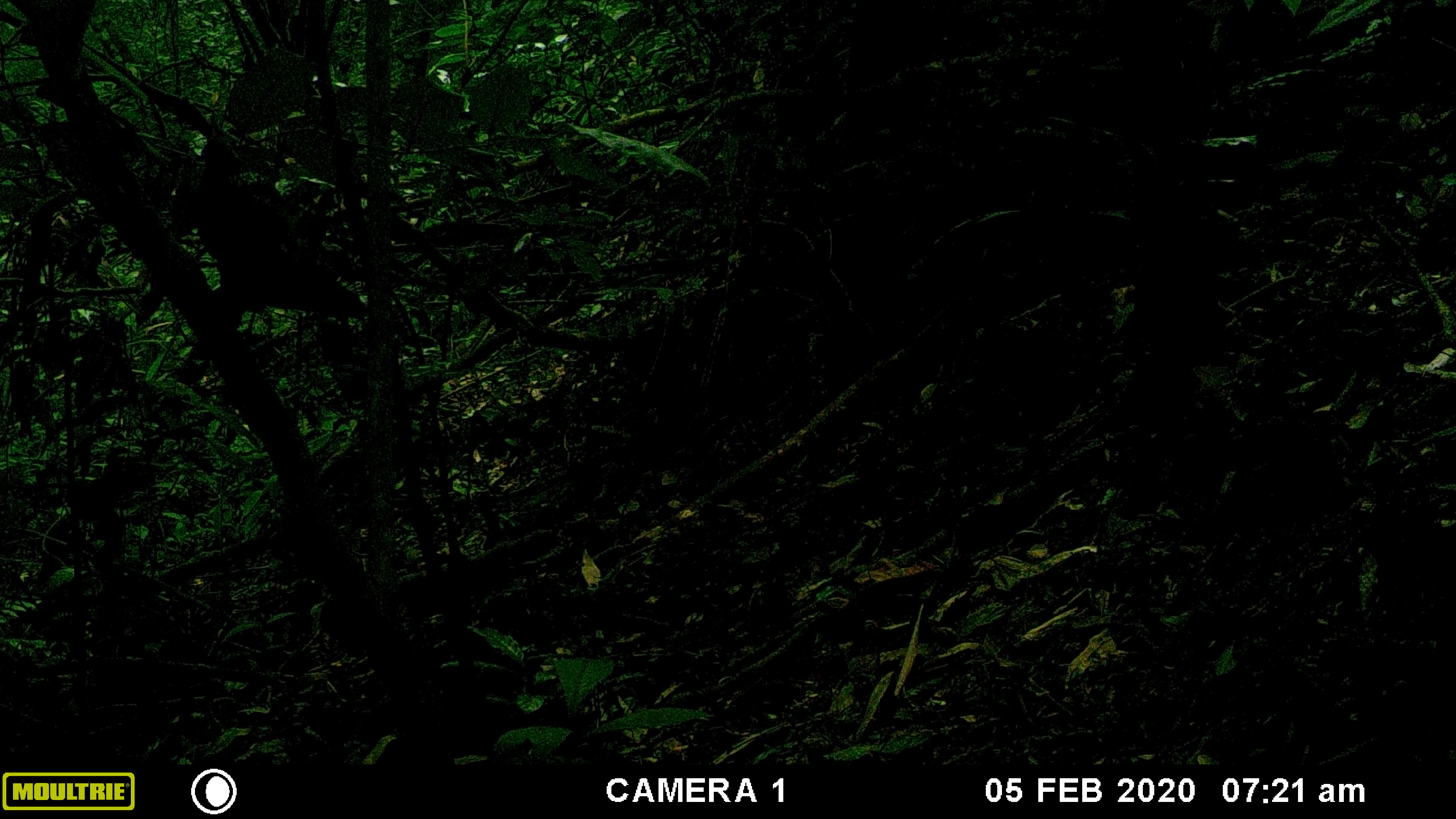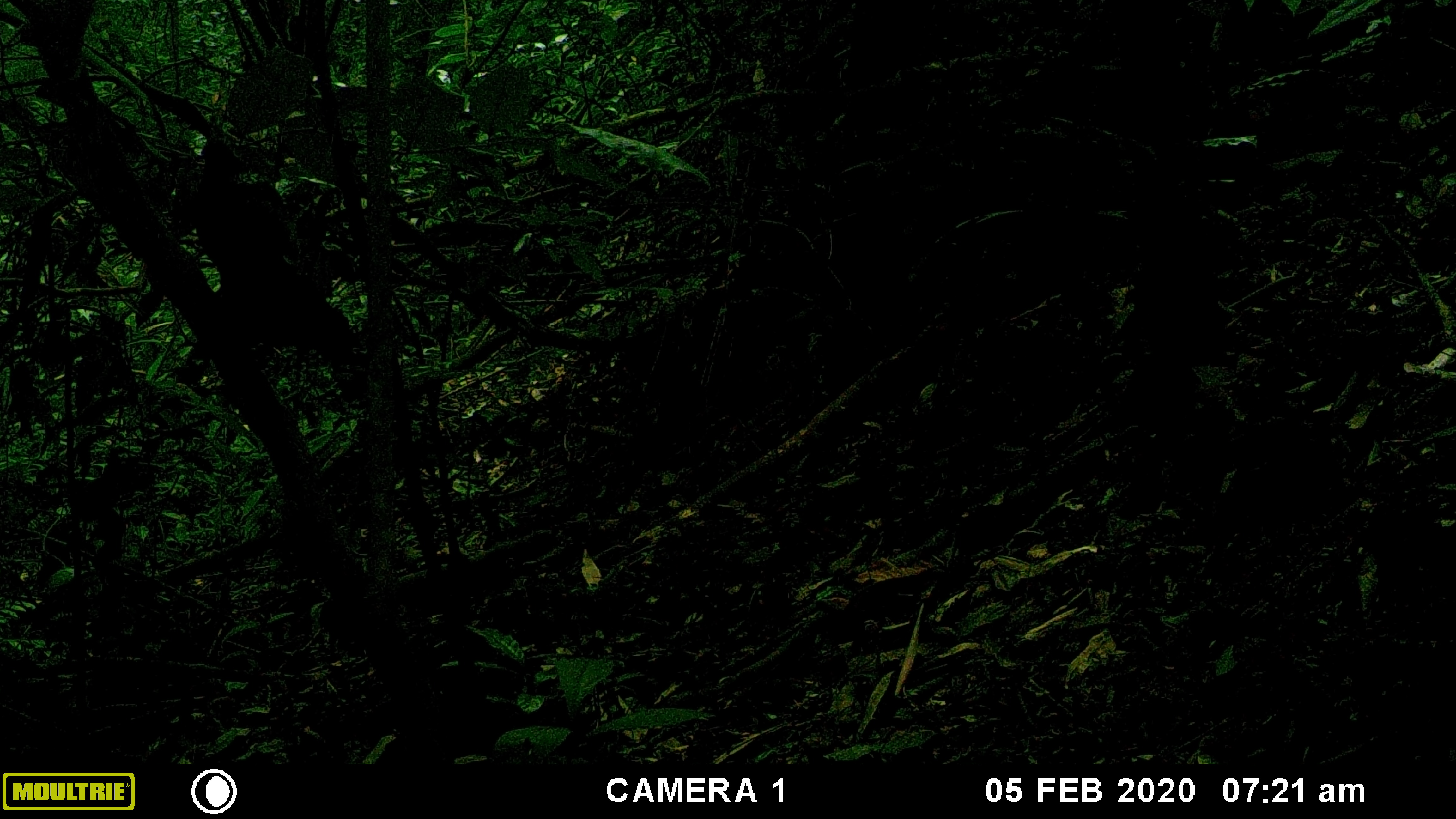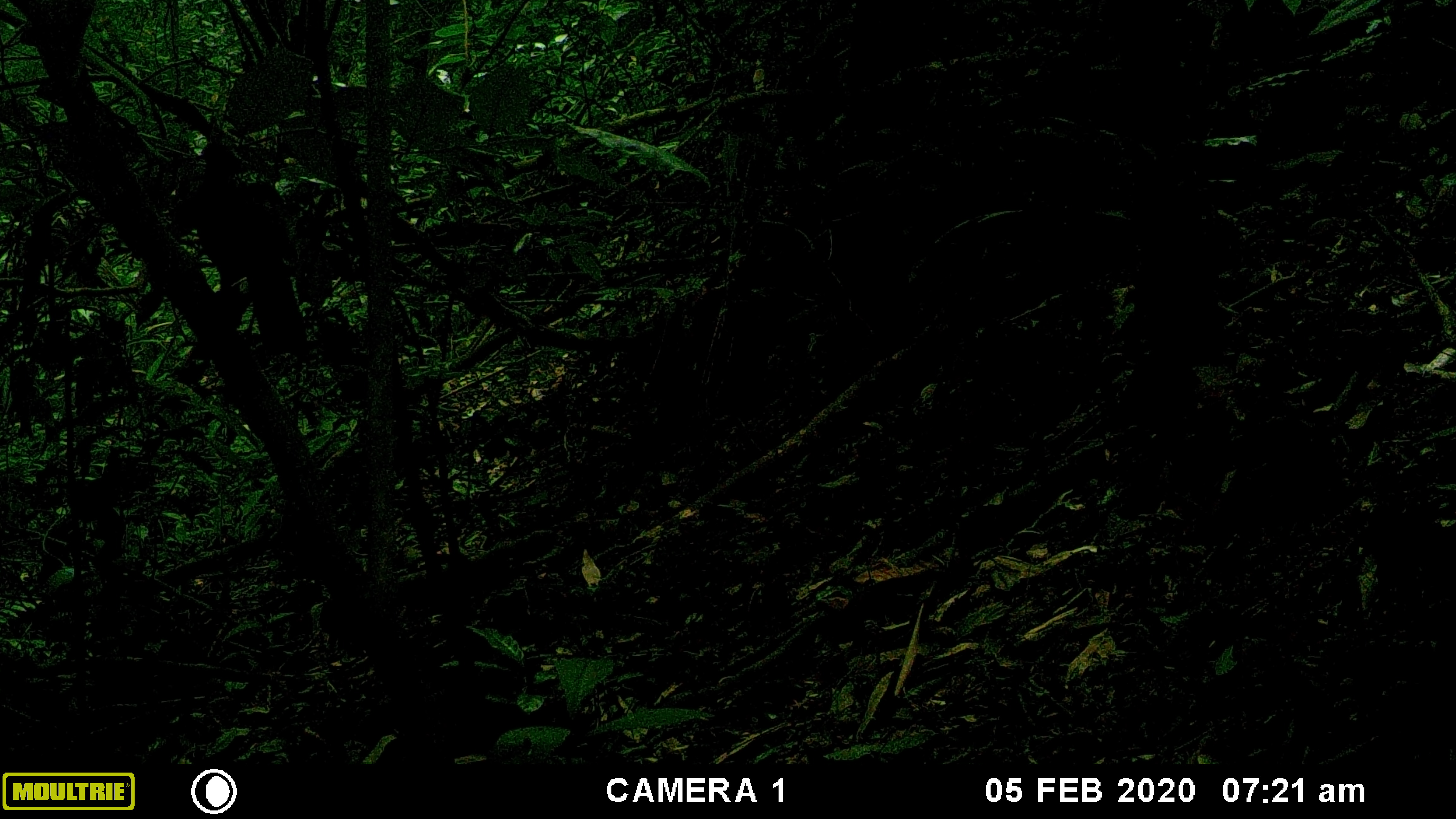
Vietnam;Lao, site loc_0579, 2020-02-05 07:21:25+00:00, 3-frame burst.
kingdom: Animalia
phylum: Chordata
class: Mammalia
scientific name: Mammalia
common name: mammal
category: unidentified small mammal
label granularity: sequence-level